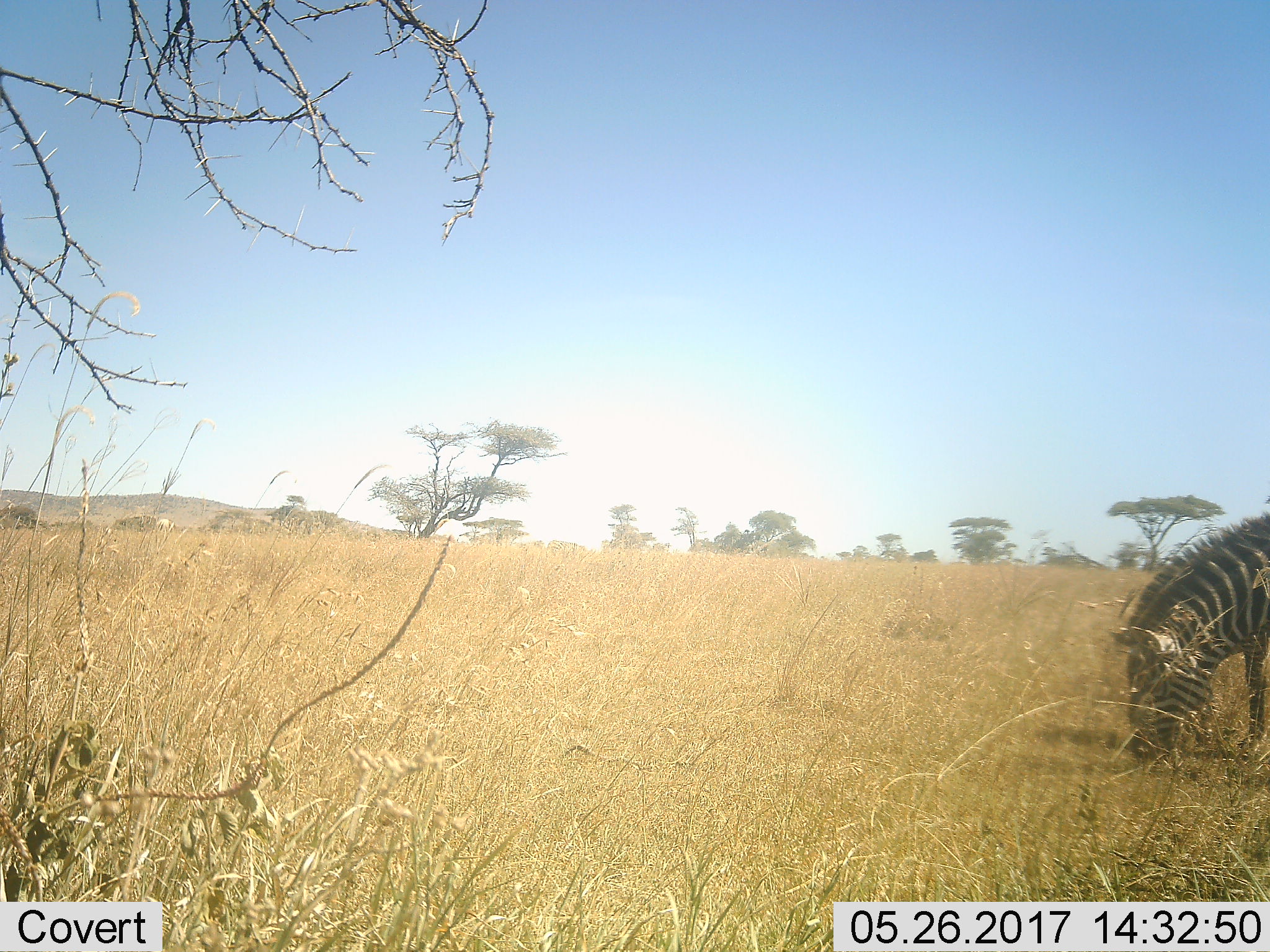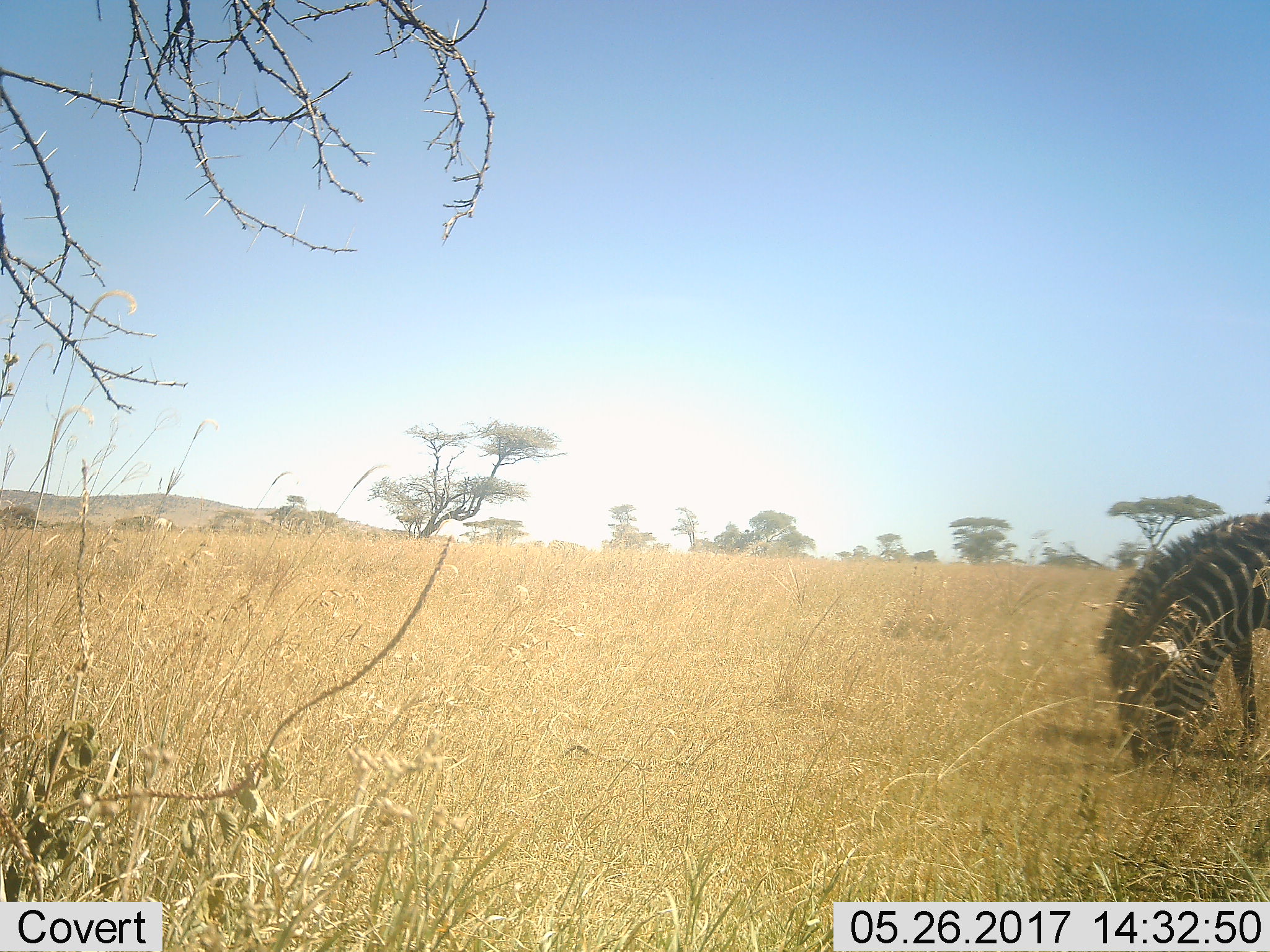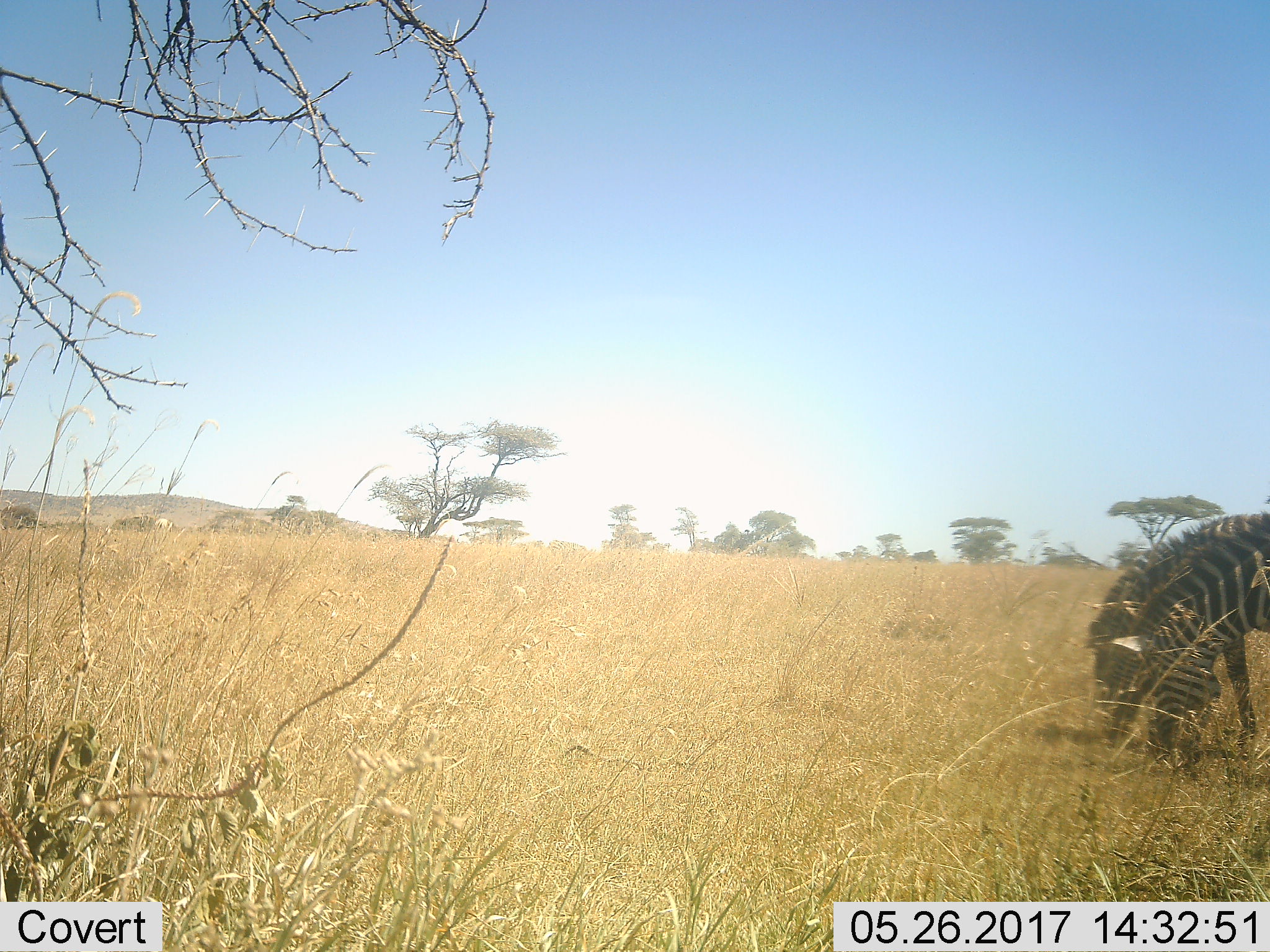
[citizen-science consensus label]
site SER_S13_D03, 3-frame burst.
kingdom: Animalia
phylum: Chordata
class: Mammalia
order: Perissodactyla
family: Equidae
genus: Equus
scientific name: Equus quagga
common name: plains zebra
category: zebraplains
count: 1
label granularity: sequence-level